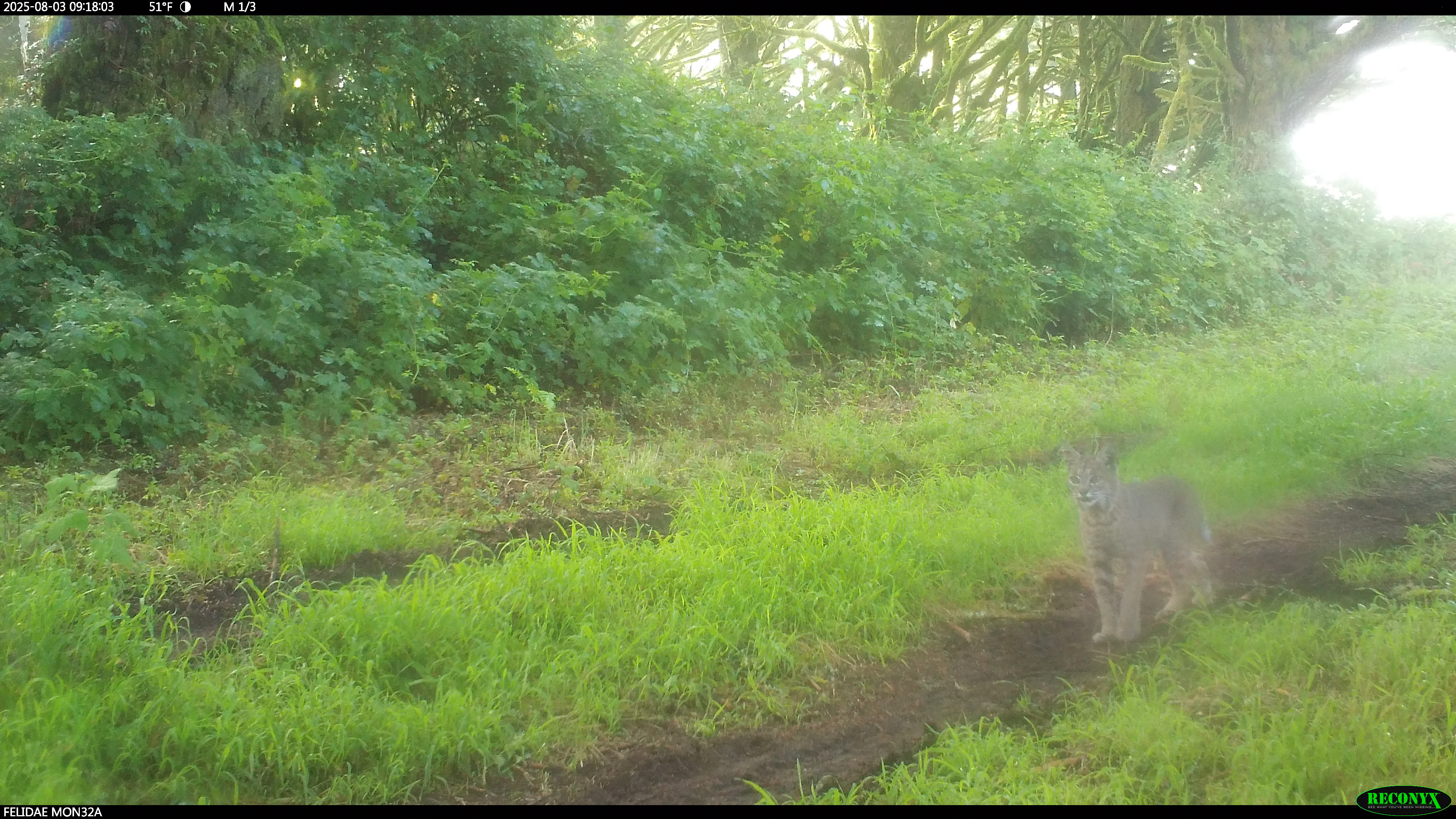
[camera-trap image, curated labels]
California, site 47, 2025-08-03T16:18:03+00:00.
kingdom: Animalia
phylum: Chordata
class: Mammalia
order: Carnivora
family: Felidae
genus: Lynx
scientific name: Lynx rufus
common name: bobcat